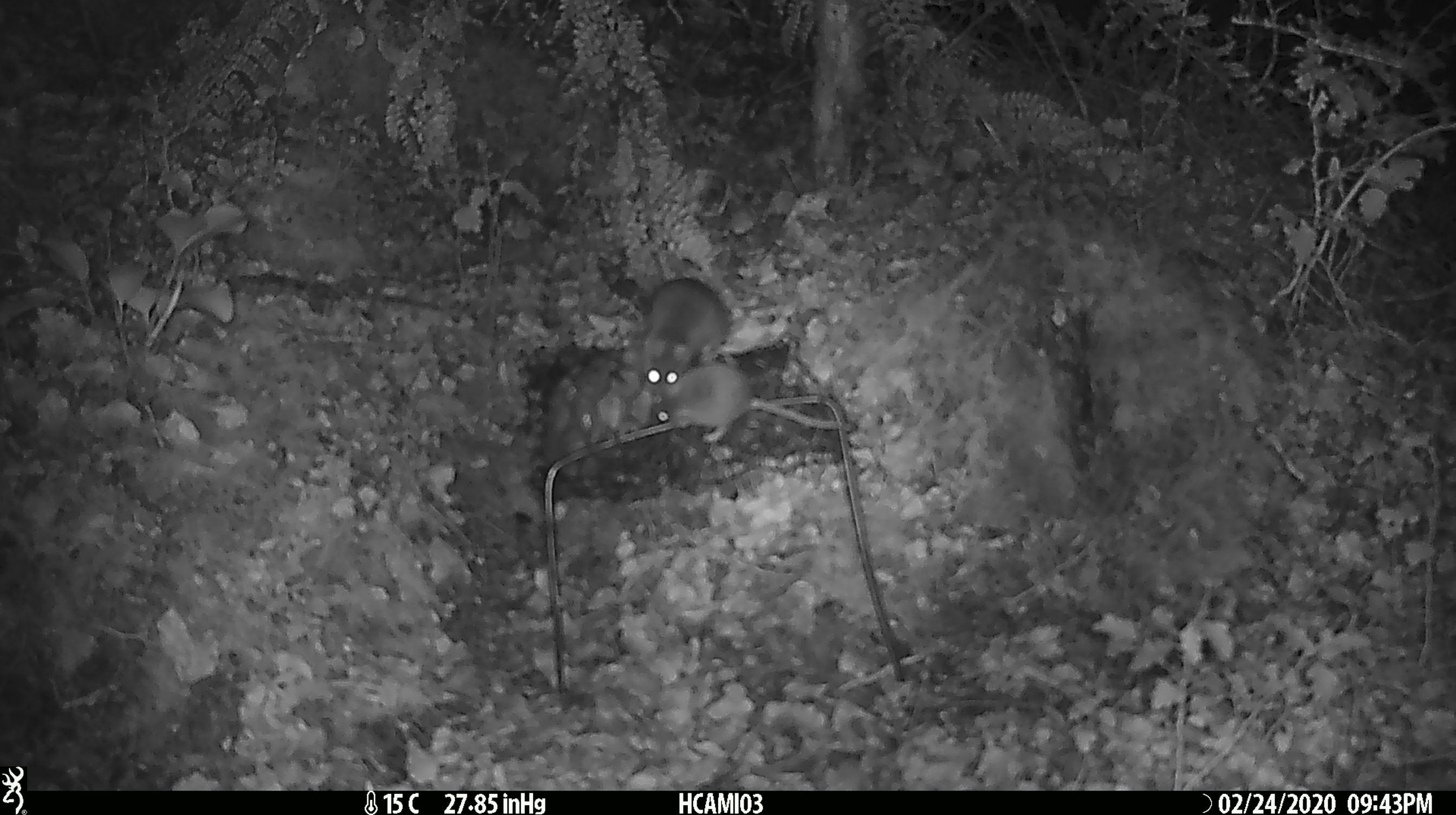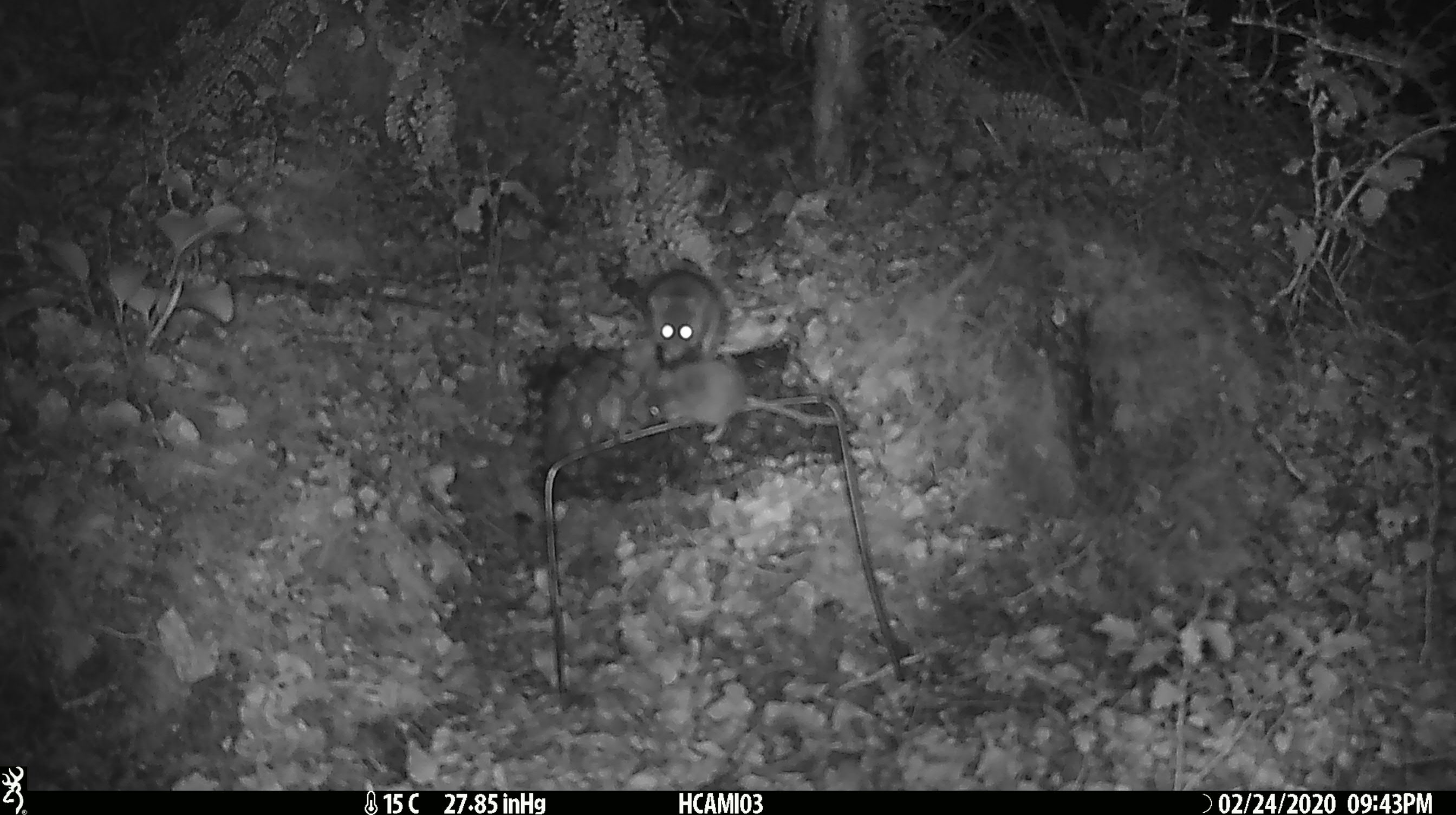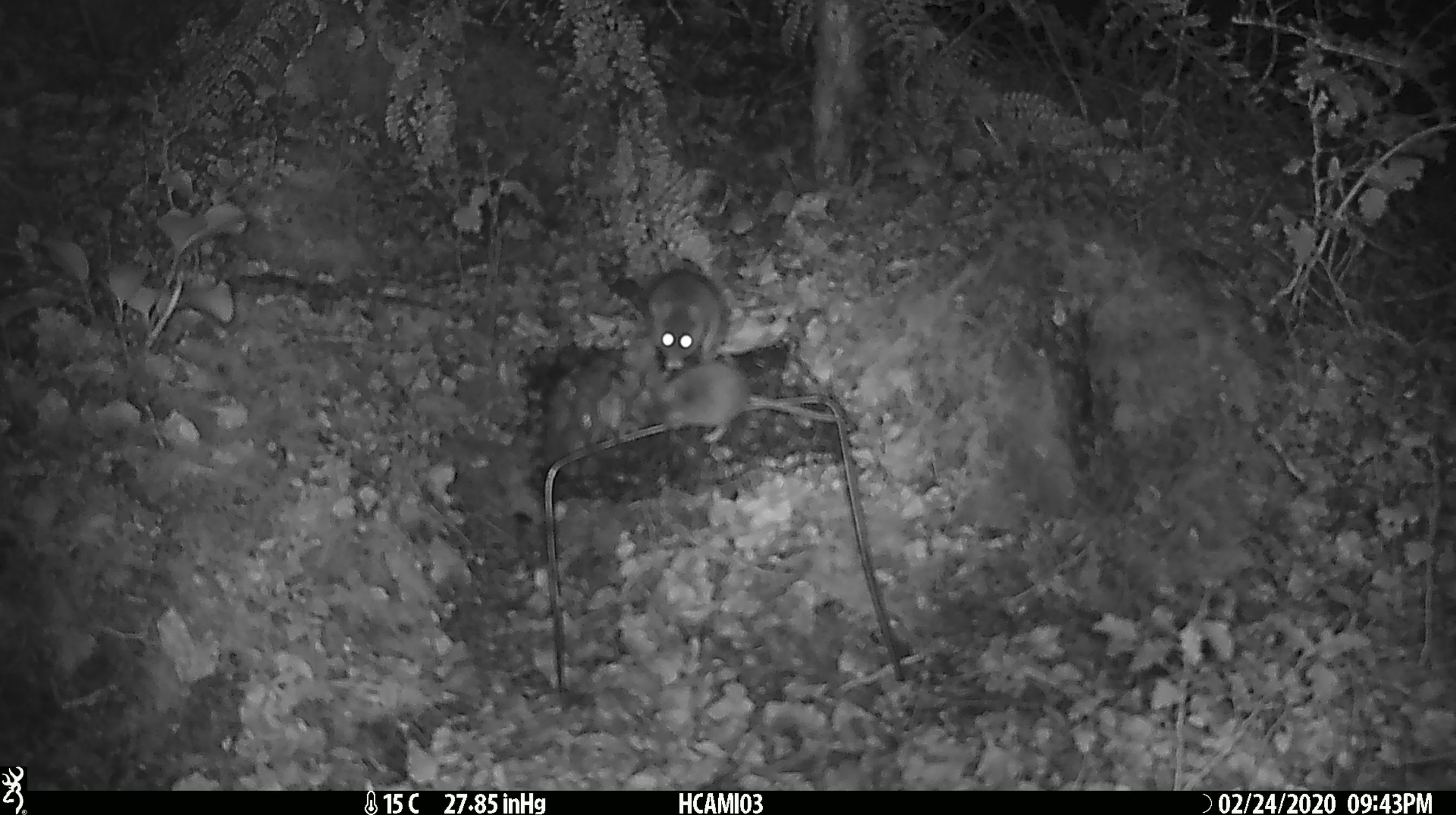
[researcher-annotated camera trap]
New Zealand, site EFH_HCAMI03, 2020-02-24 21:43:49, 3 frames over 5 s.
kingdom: Animalia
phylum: Chordata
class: Mammalia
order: Rodentia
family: Muridae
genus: Mus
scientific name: Mus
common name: mouse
Mouse (Mus).